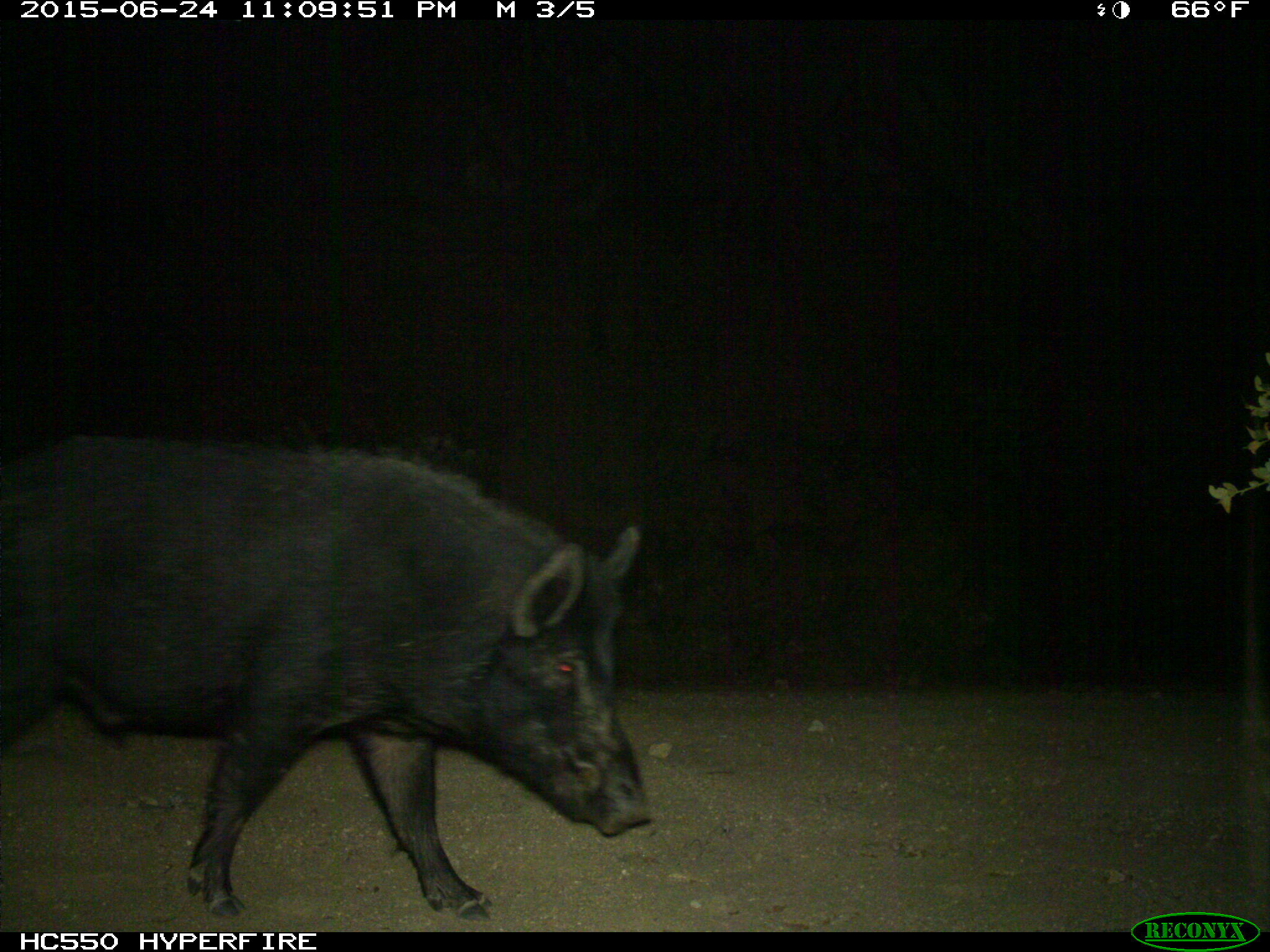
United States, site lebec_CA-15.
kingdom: Animalia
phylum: Chordata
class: Mammalia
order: Artiodactyla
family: Suidae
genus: Sus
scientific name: Sus scrofa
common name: wild boar